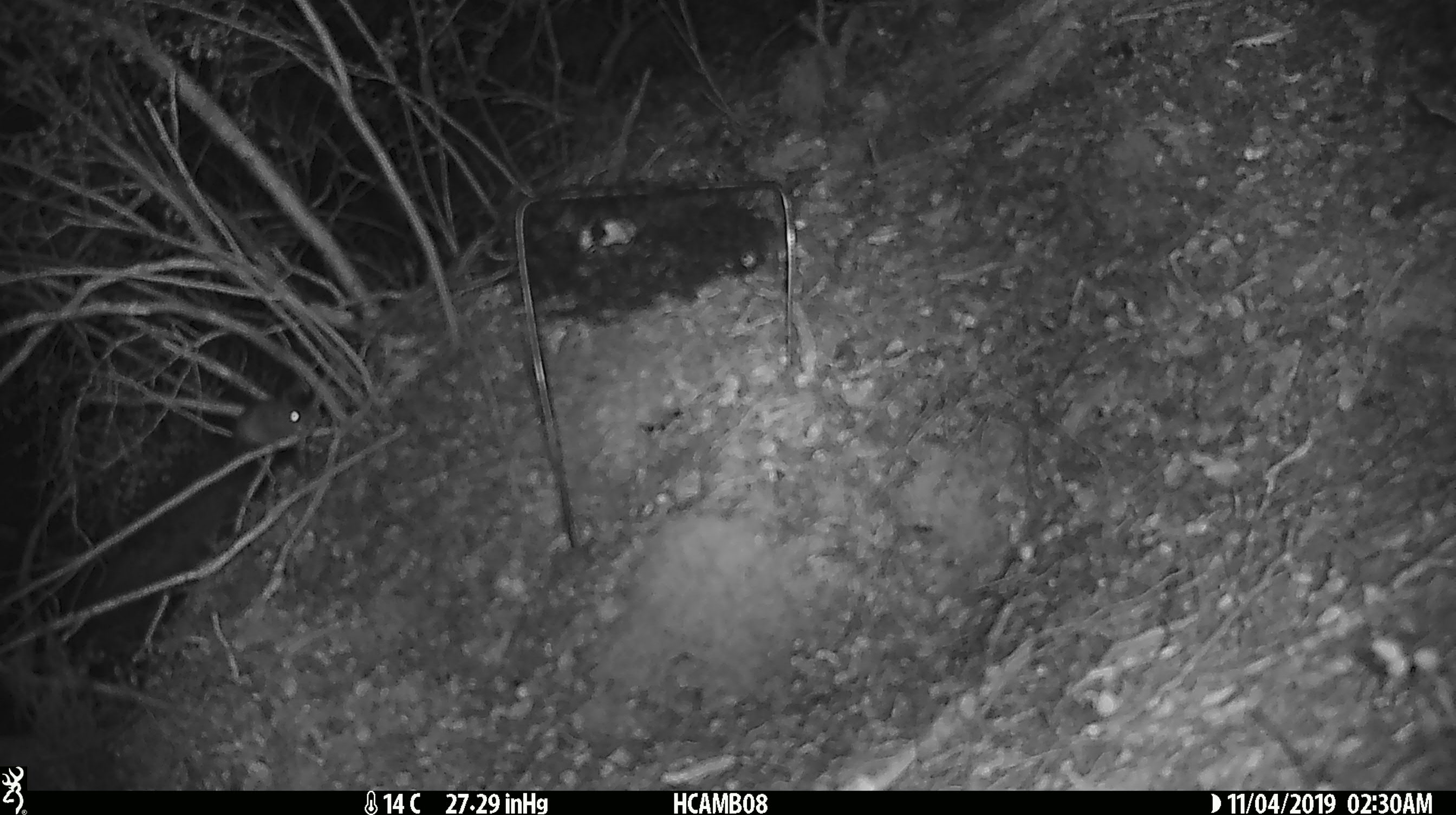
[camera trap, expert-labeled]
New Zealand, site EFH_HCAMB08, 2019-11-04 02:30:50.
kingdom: Animalia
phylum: Chordata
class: Mammalia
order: Rodentia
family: Muridae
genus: Mus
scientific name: Mus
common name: mouse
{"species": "mouse (Mus)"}